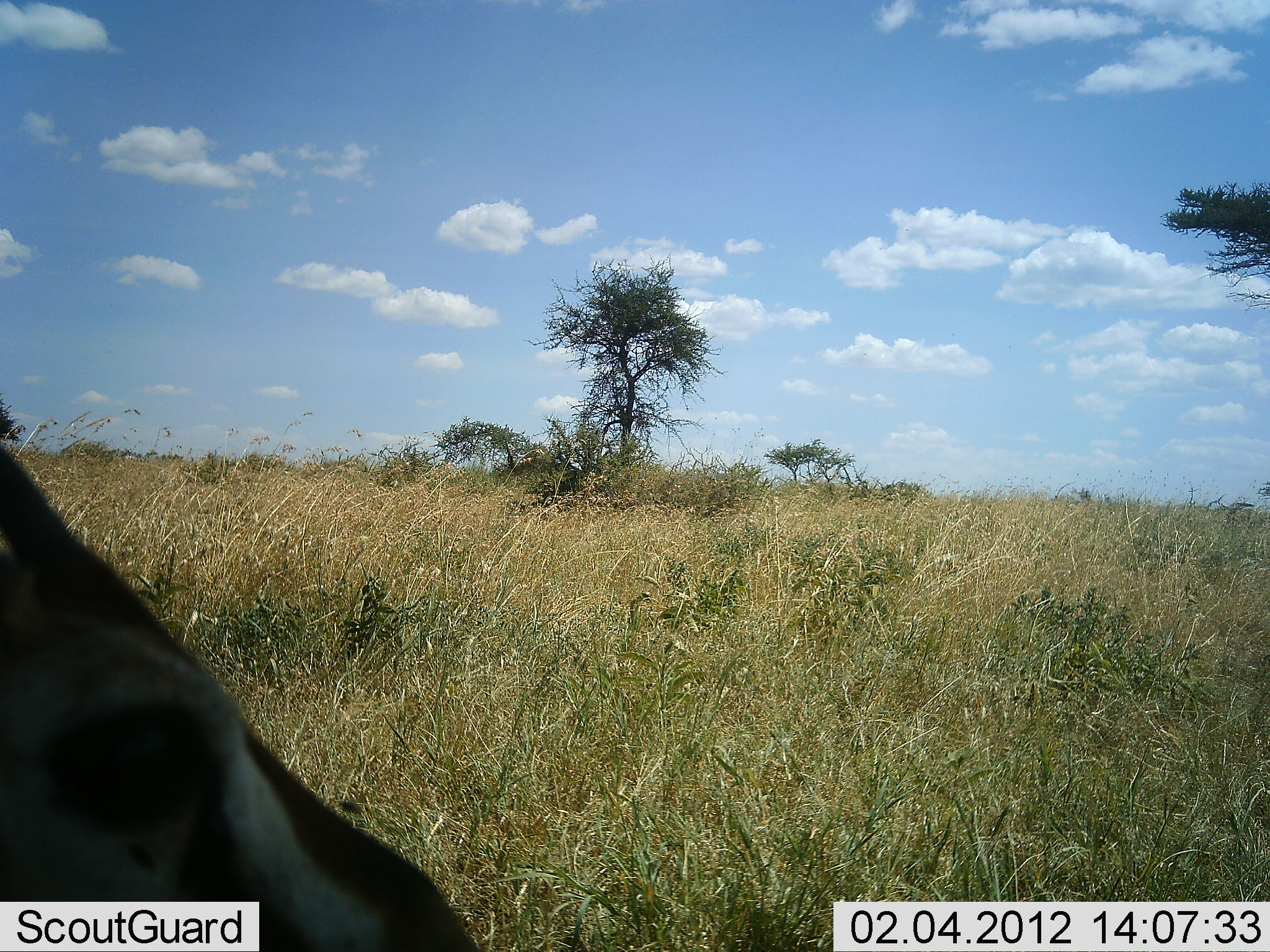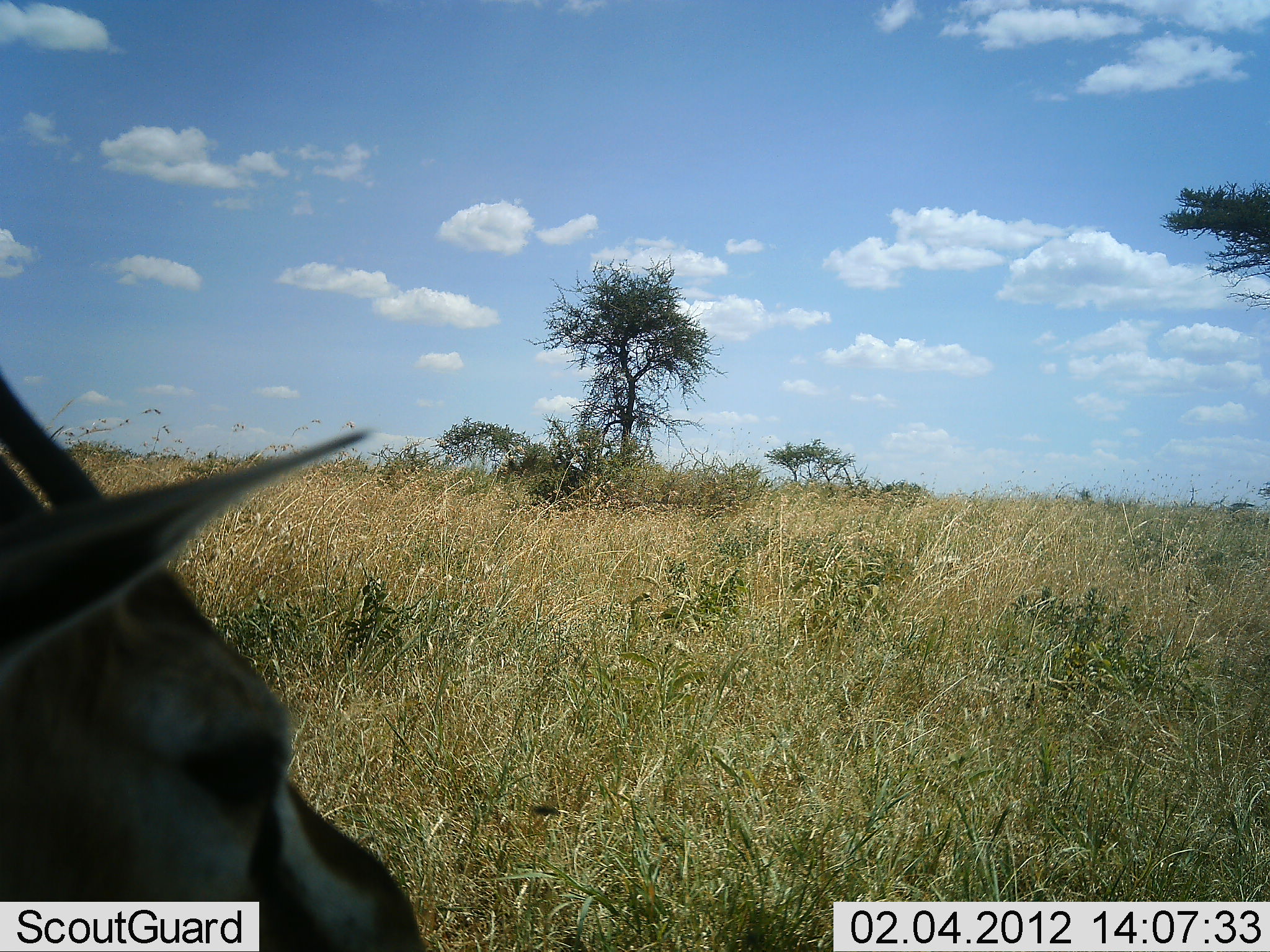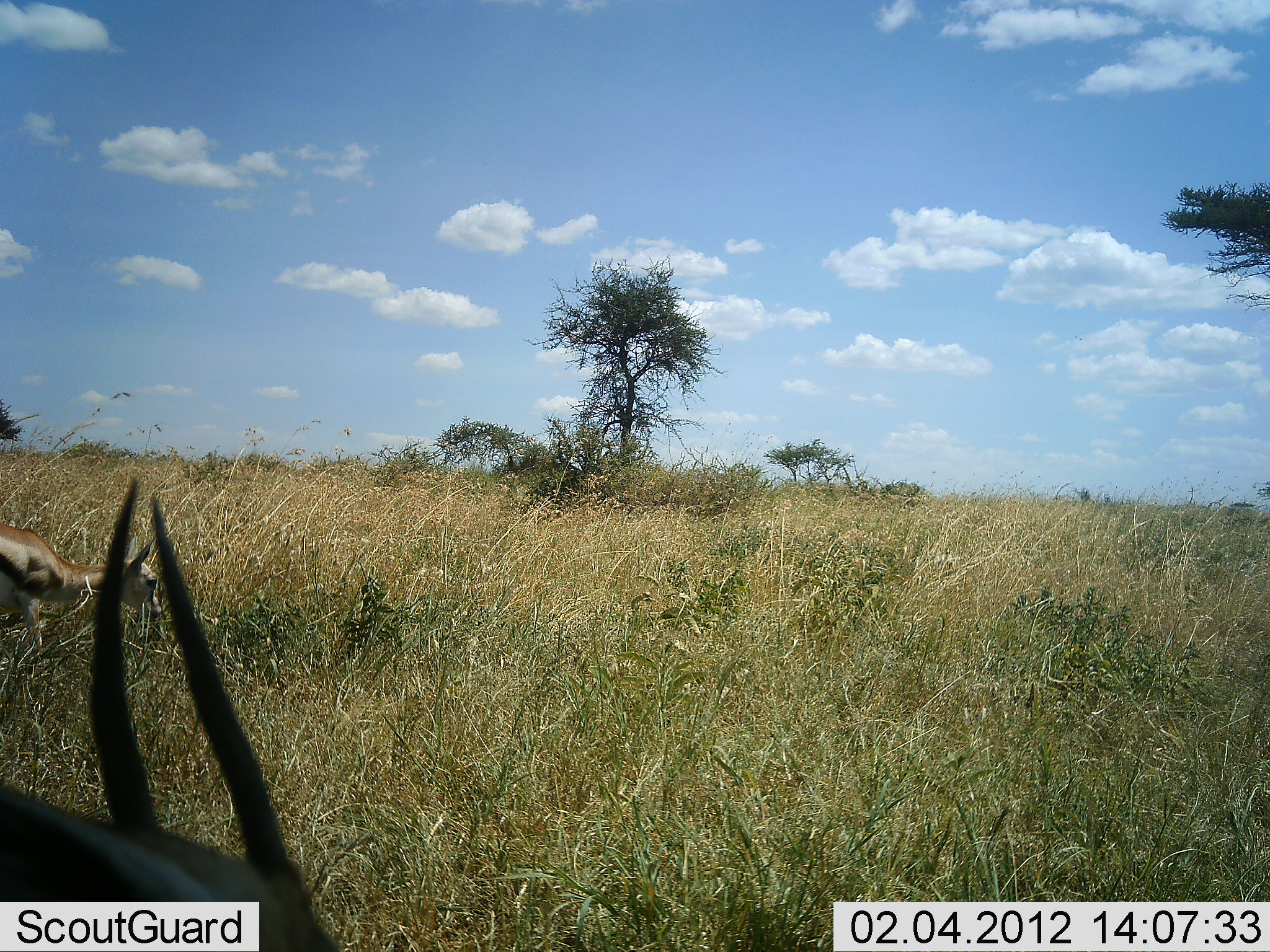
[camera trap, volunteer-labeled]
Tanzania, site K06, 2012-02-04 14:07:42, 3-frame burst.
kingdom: Animalia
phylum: Chordata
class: Mammalia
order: Artiodactyla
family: Bovidae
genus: Eudorcas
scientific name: Eudorcas thomsonii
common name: thomson's gazelle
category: gazellethomsons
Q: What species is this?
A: Gazellethomsons (thomson's gazelle) (Eudorcas thomsonii).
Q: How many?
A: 2.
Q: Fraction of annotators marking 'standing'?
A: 59%.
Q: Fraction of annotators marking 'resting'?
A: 29%.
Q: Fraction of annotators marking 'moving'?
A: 29%.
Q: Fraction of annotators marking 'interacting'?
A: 0%.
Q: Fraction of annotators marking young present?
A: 12%.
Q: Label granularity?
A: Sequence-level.